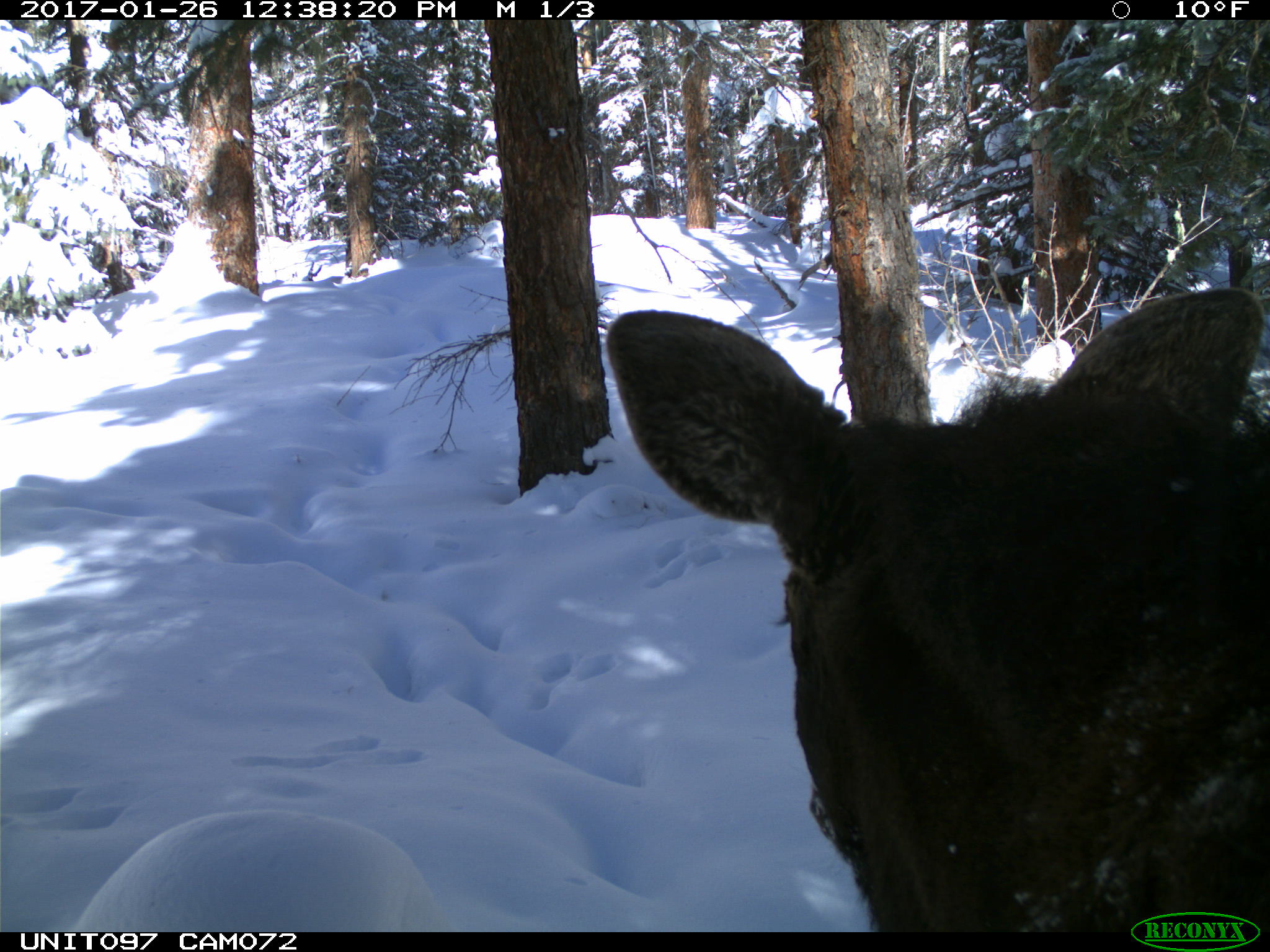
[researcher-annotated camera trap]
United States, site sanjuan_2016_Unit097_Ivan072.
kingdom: Animalia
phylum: Chordata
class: Mammalia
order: Artiodactyla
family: Cervidae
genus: Alces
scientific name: Alces alces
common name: moose